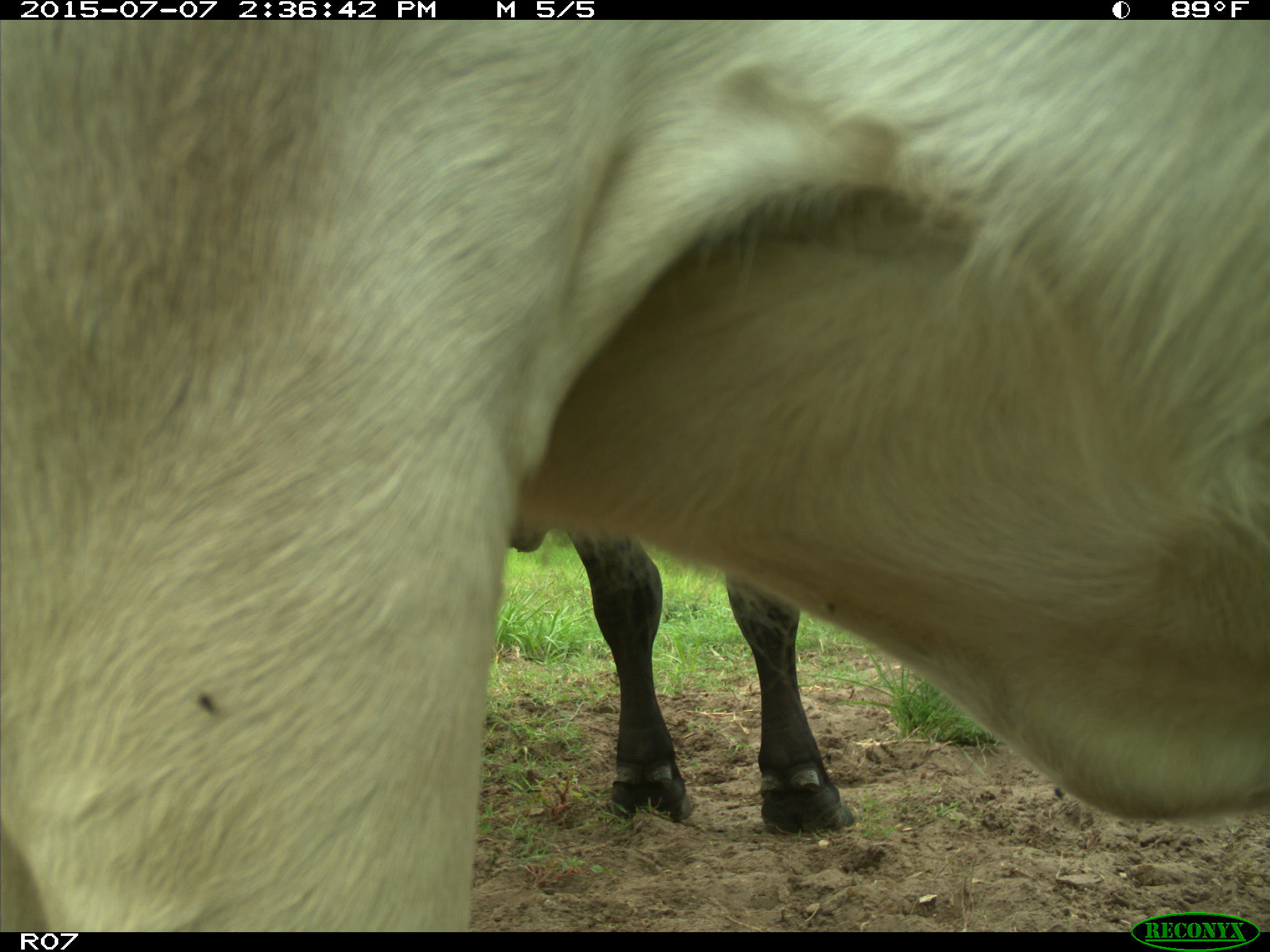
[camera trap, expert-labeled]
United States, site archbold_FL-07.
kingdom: Animalia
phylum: Chordata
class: Mammalia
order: Artiodactyla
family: Bovidae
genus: Bos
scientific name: Bos taurus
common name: domestic cow